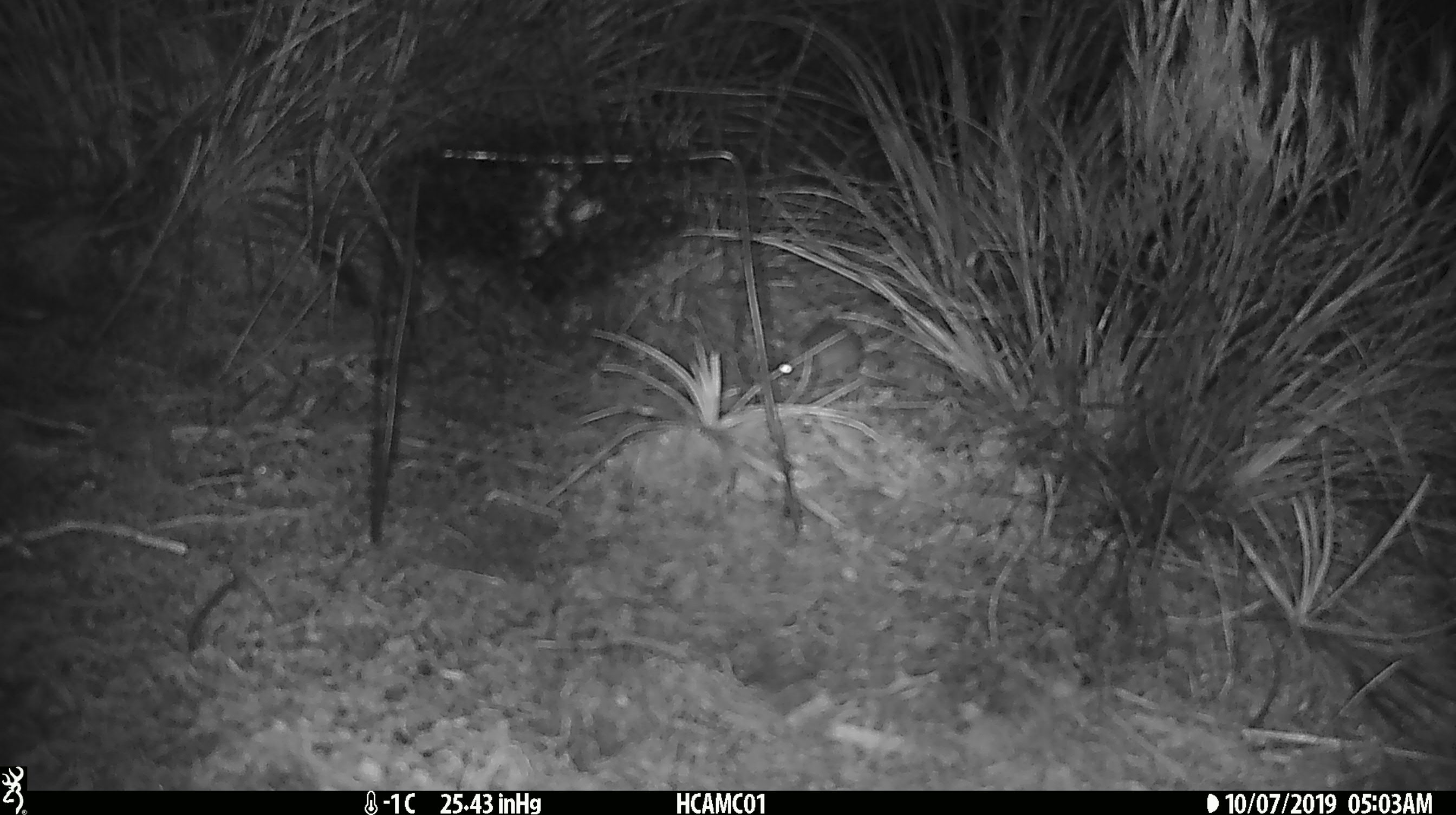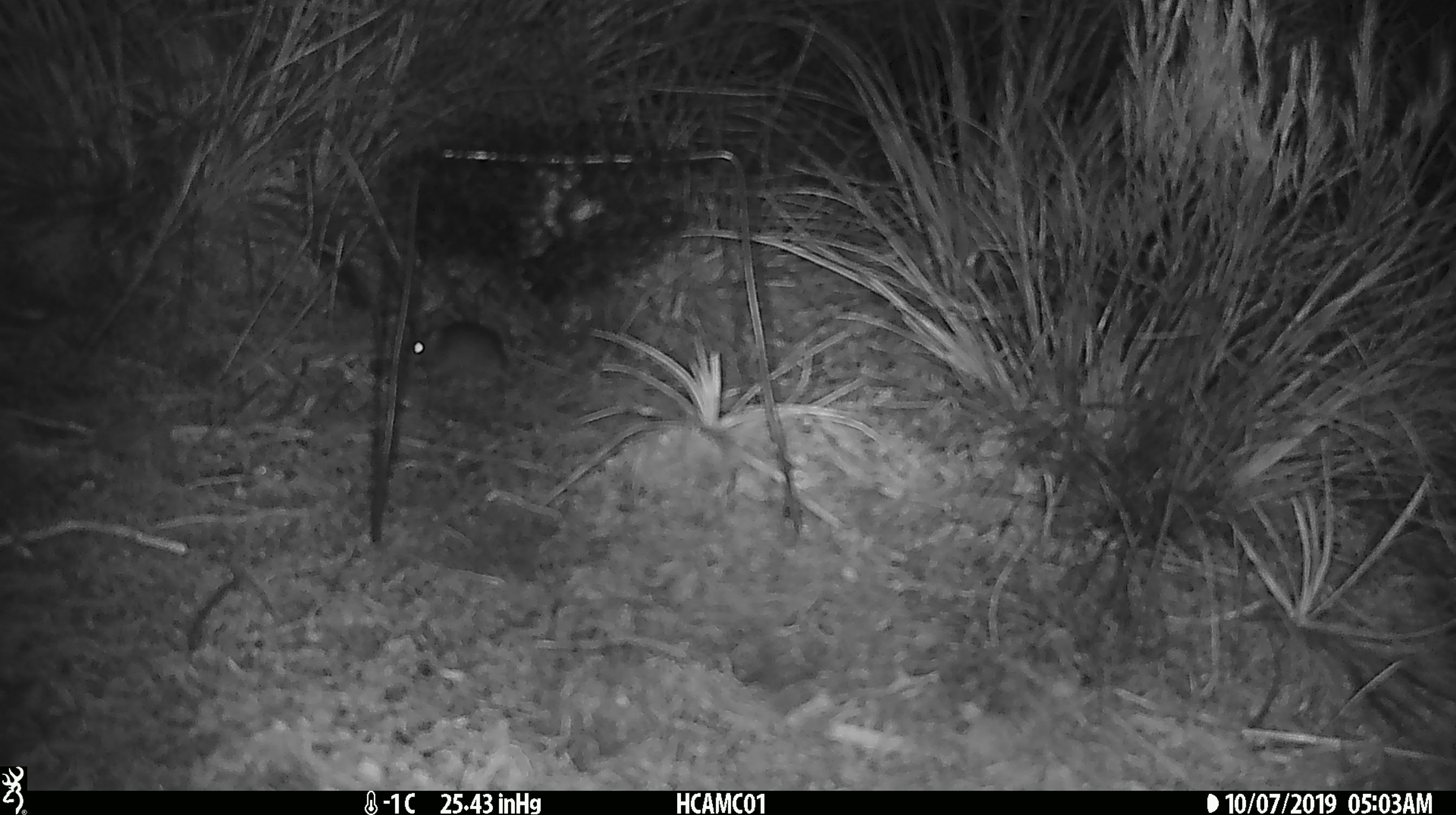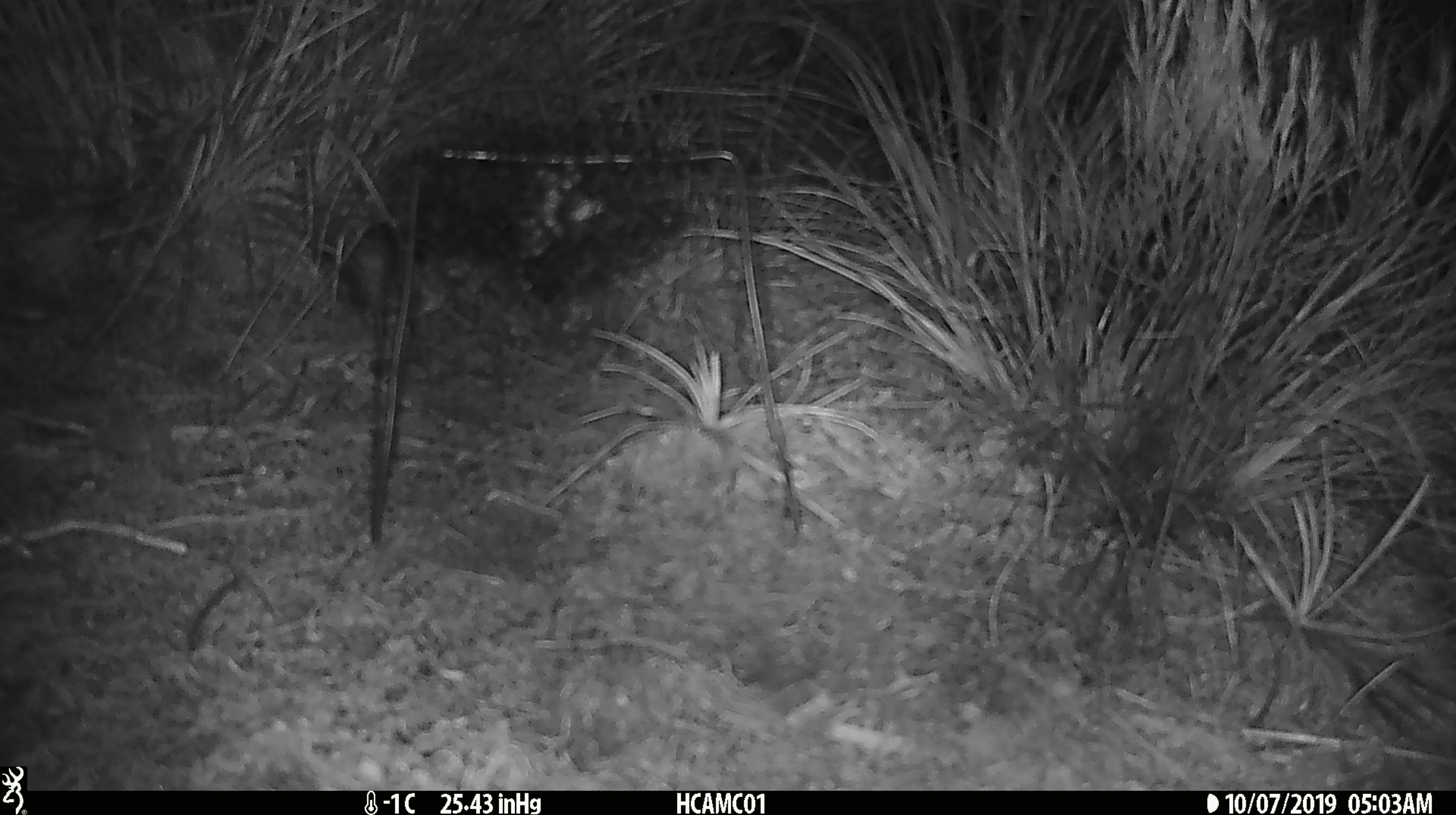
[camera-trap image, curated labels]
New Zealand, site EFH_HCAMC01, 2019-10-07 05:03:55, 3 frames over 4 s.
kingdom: Animalia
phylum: Chordata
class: Mammalia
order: Rodentia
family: Muridae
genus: Mus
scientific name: Mus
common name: mouse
Mouse (Mus).